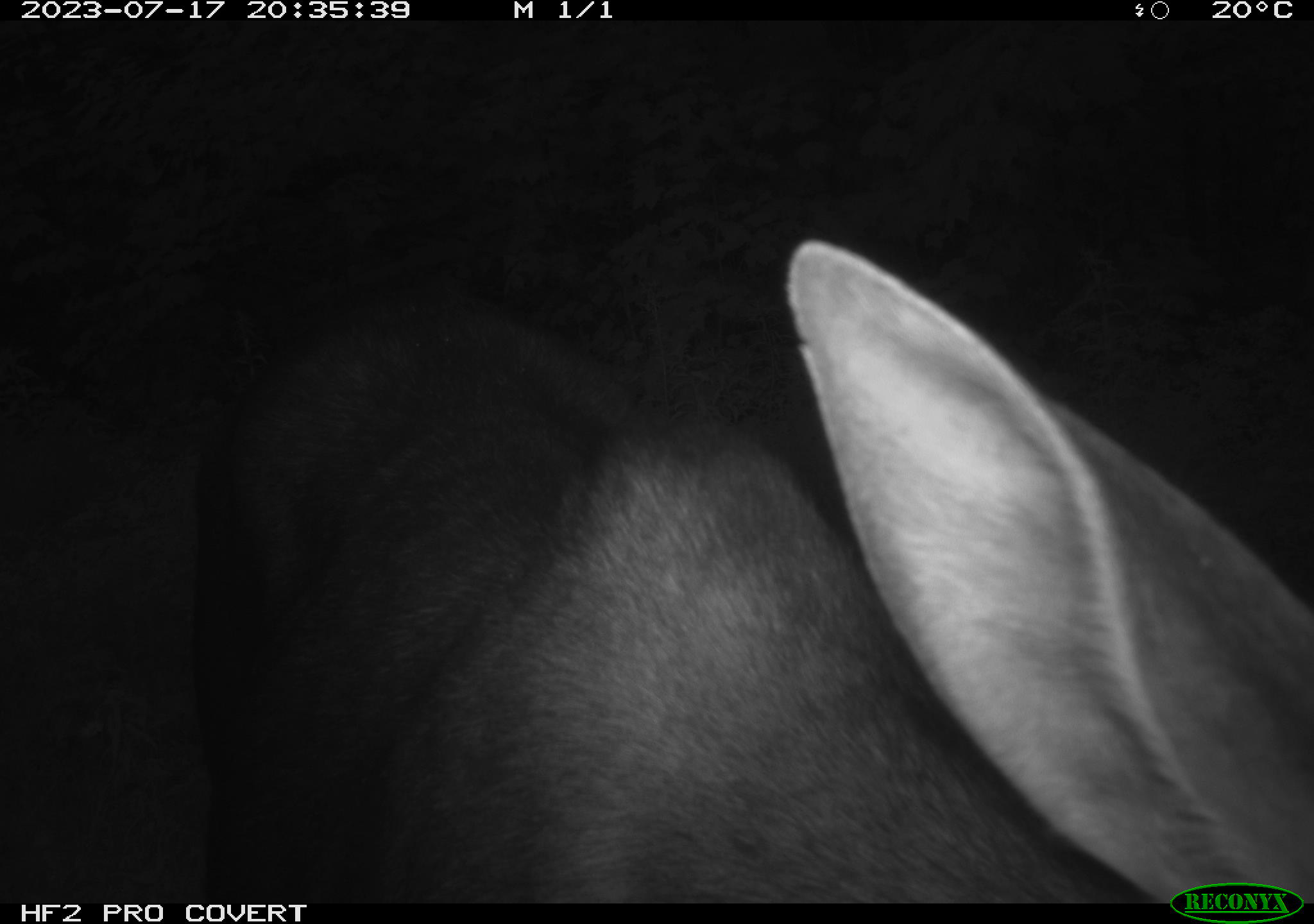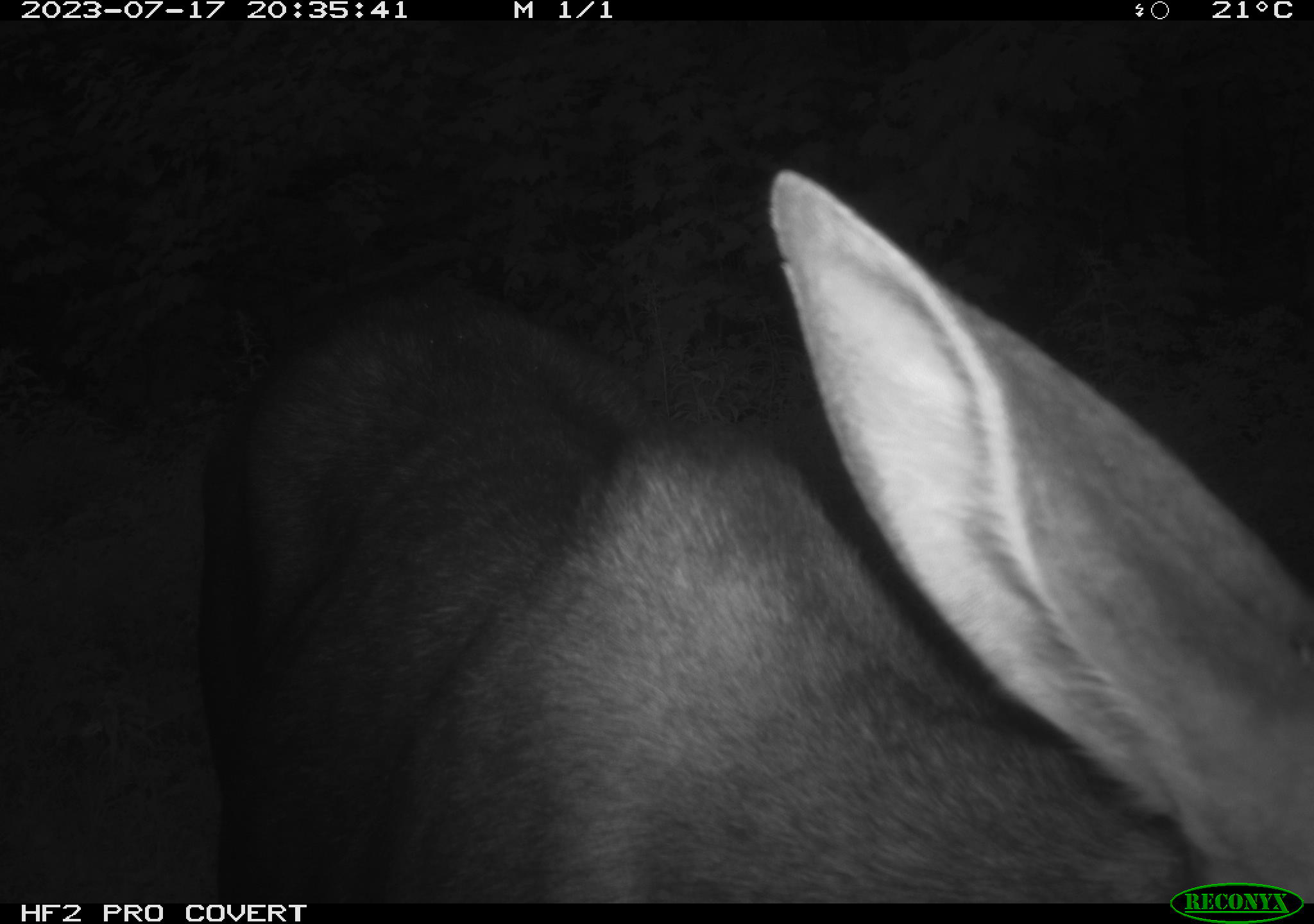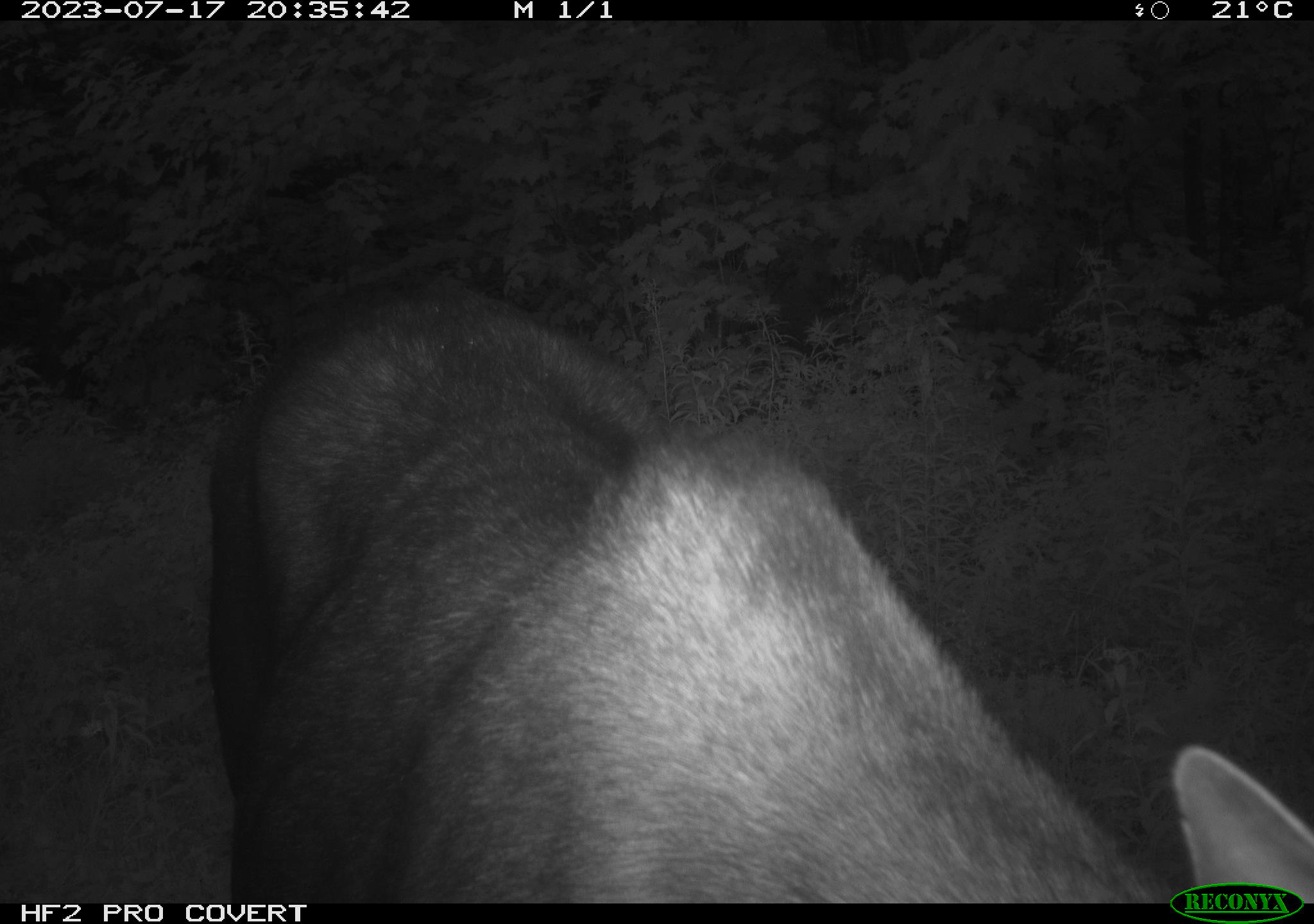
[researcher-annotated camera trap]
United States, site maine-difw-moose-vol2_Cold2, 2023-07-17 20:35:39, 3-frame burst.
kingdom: Animalia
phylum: Chordata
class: Mammalia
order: Artiodactyla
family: Cervidae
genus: Alces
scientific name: Alces alces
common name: moose